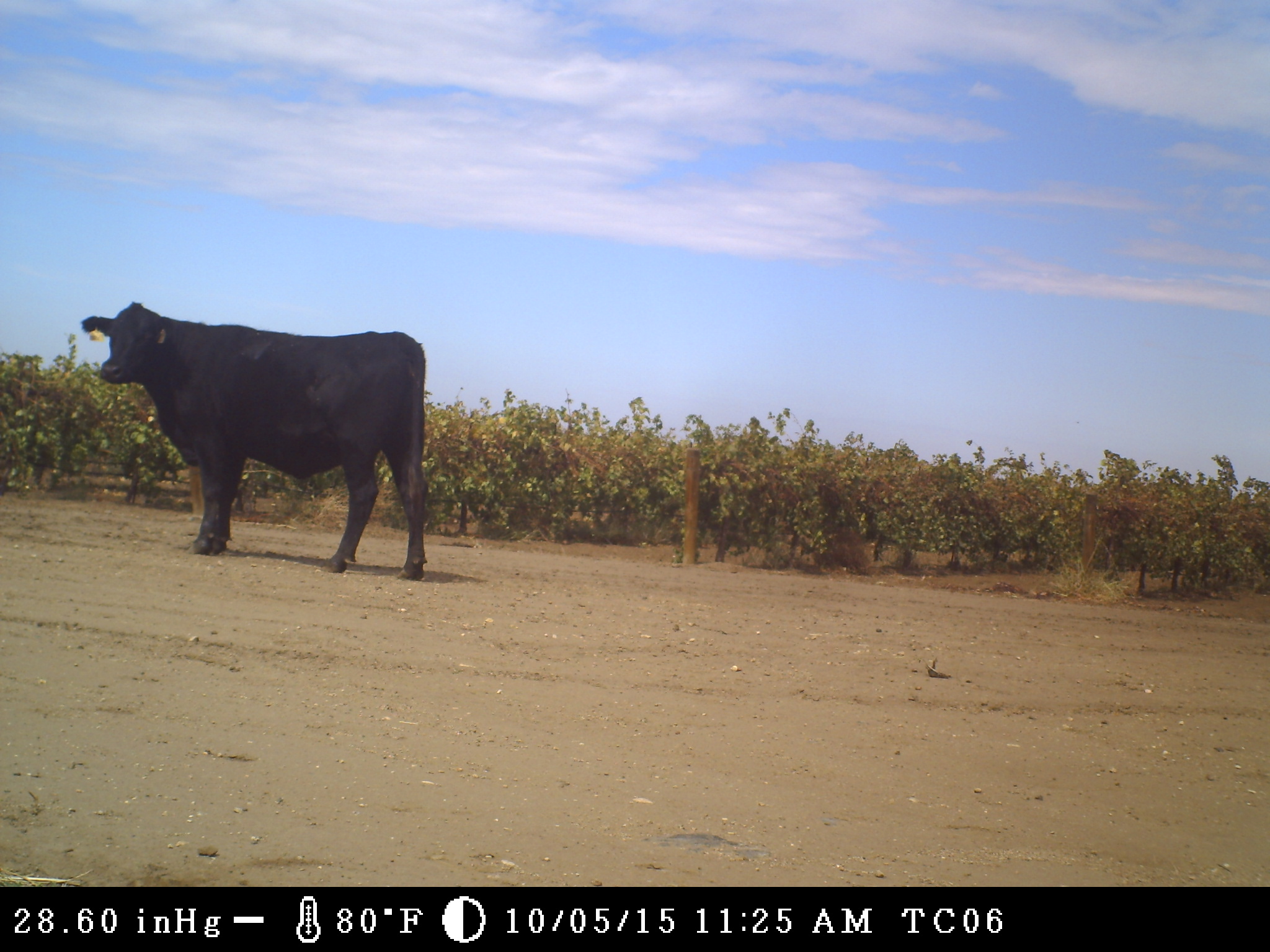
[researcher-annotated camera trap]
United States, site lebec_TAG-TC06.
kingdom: Animalia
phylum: Chordata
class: Mammalia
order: Artiodactyla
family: Bovidae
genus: Bos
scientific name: Bos taurus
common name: domestic cow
Bos taurus (domestic cow).